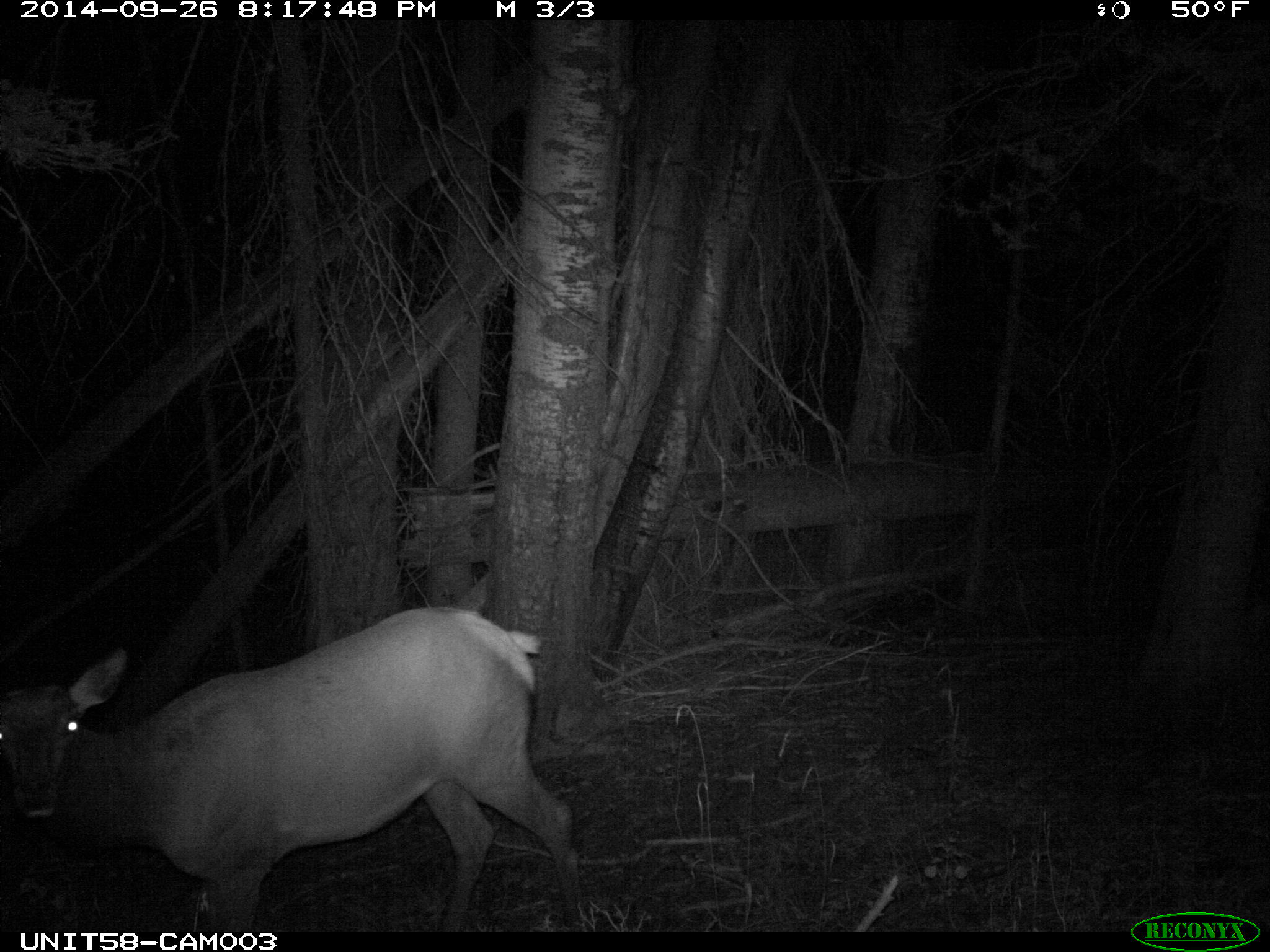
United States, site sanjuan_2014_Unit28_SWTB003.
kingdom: Animalia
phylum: Chordata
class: Mammalia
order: Artiodactyla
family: Cervidae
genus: Cervus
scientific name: Cervus elaphus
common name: red deer